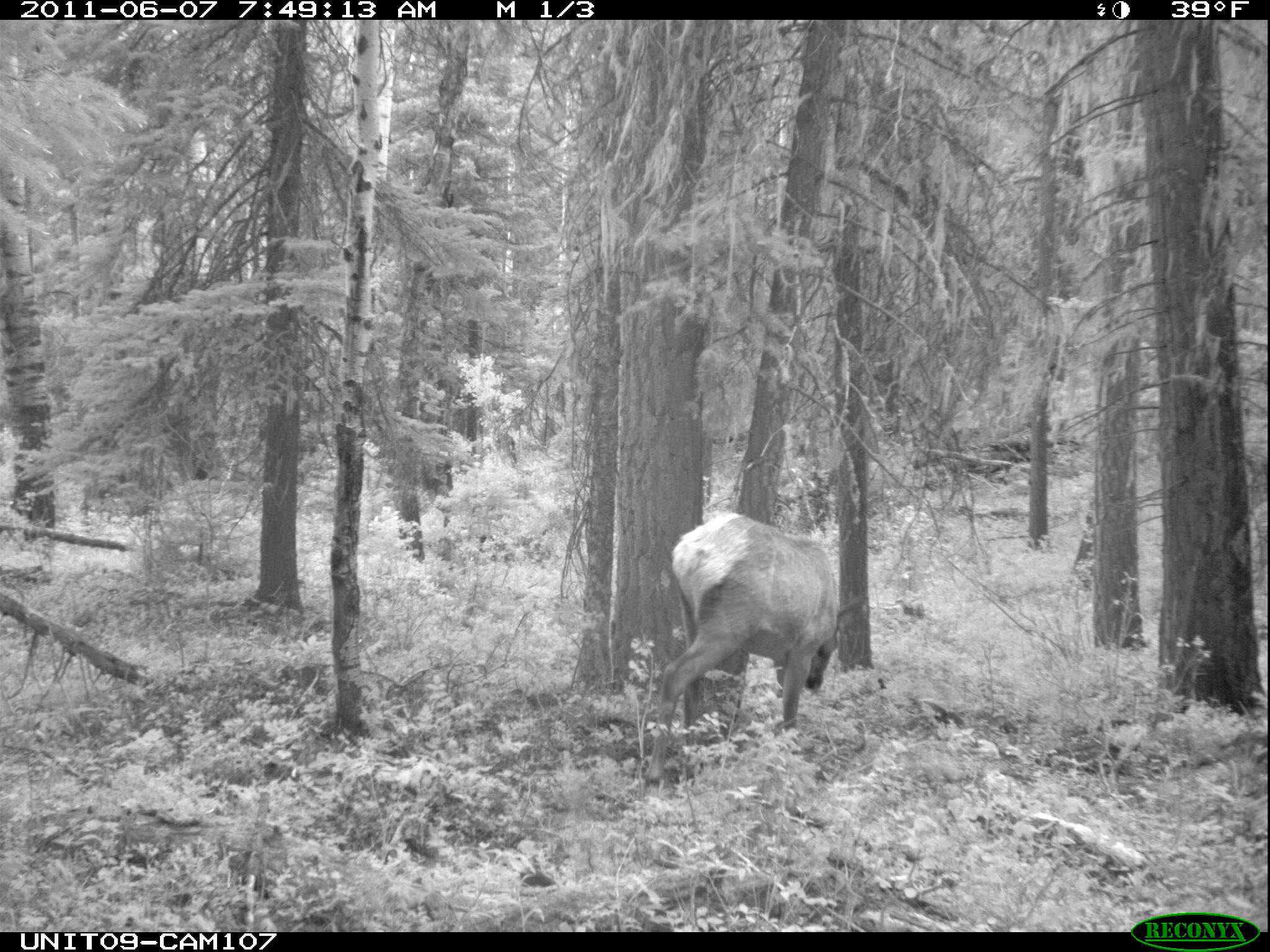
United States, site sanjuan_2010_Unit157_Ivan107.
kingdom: Animalia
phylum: Chordata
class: Mammalia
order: Artiodactyla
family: Cervidae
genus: Cervus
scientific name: Cervus elaphus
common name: red deer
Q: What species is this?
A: Cervus elaphus (red deer).